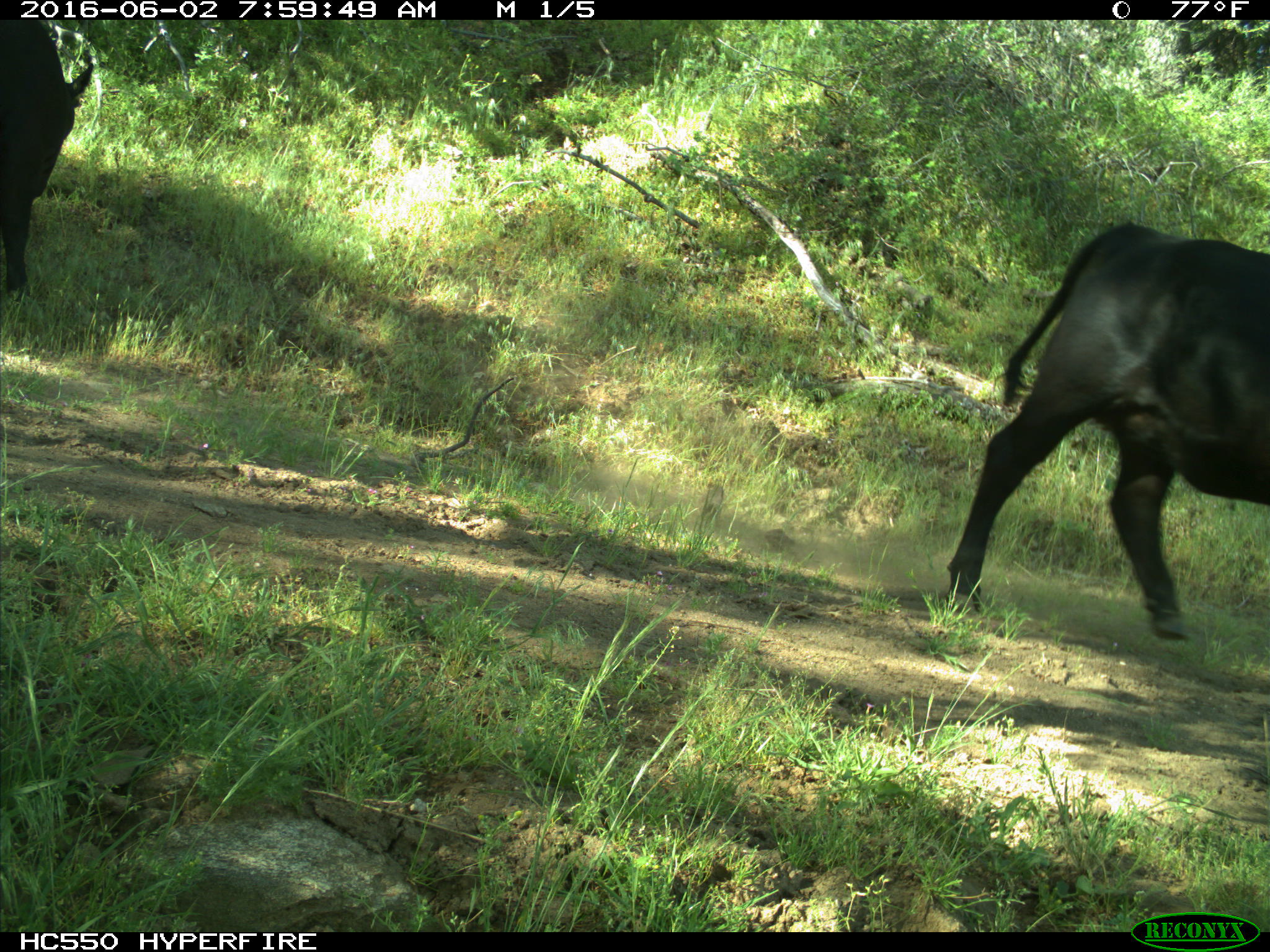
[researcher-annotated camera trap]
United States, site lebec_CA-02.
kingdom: Animalia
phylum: Chordata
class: Mammalia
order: Artiodactyla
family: Bovidae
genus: Bos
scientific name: Bos taurus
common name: domestic cow